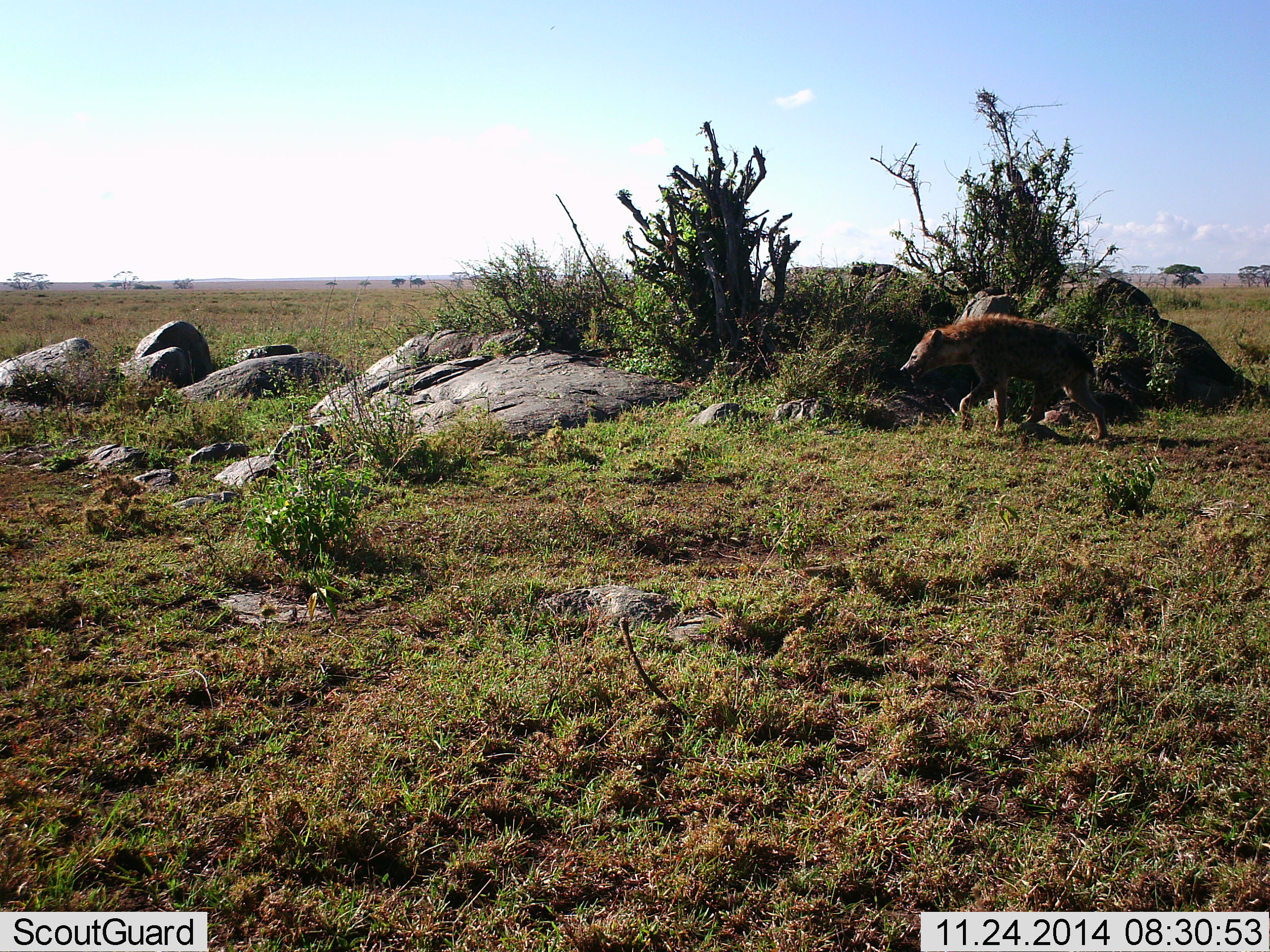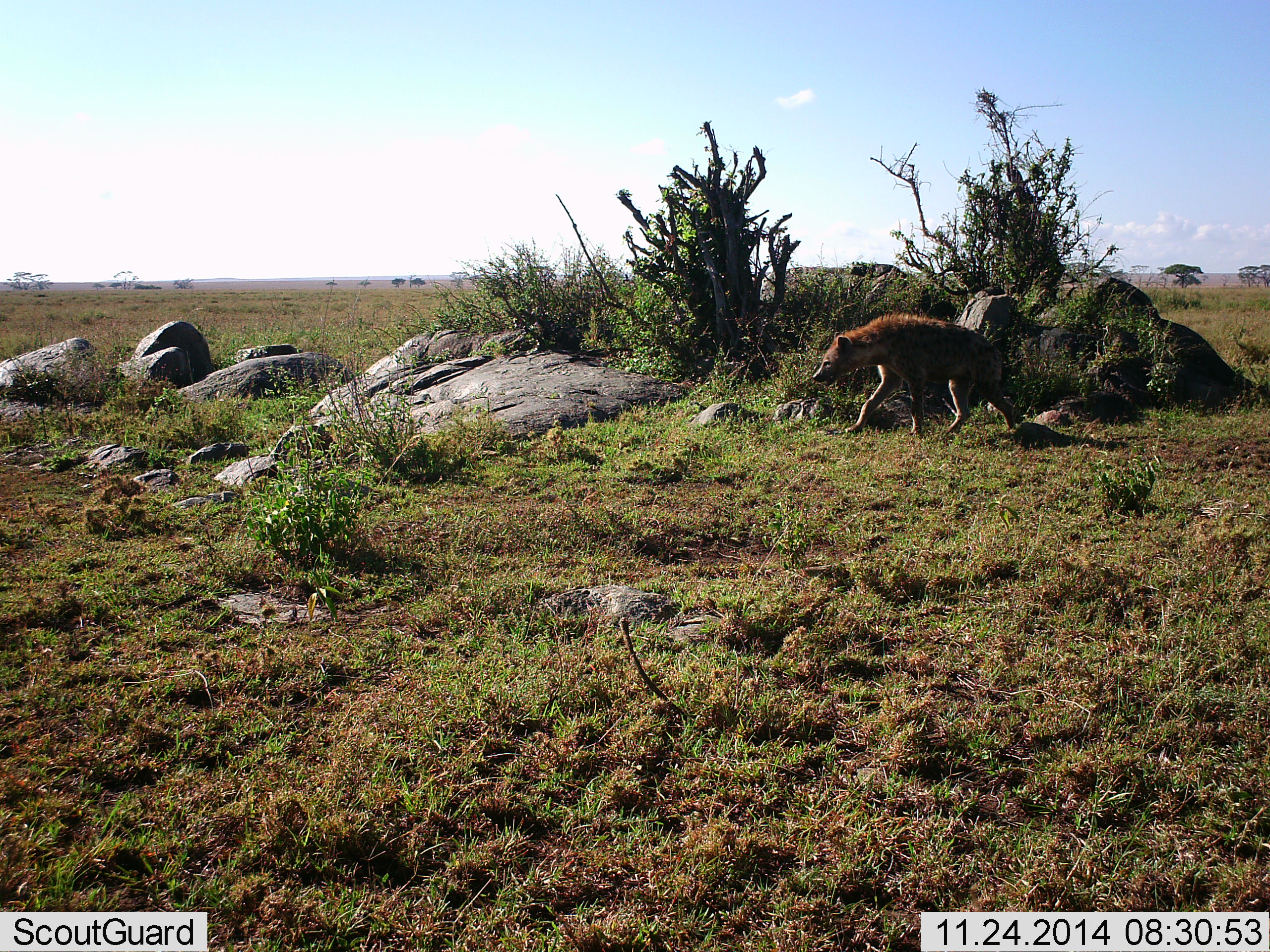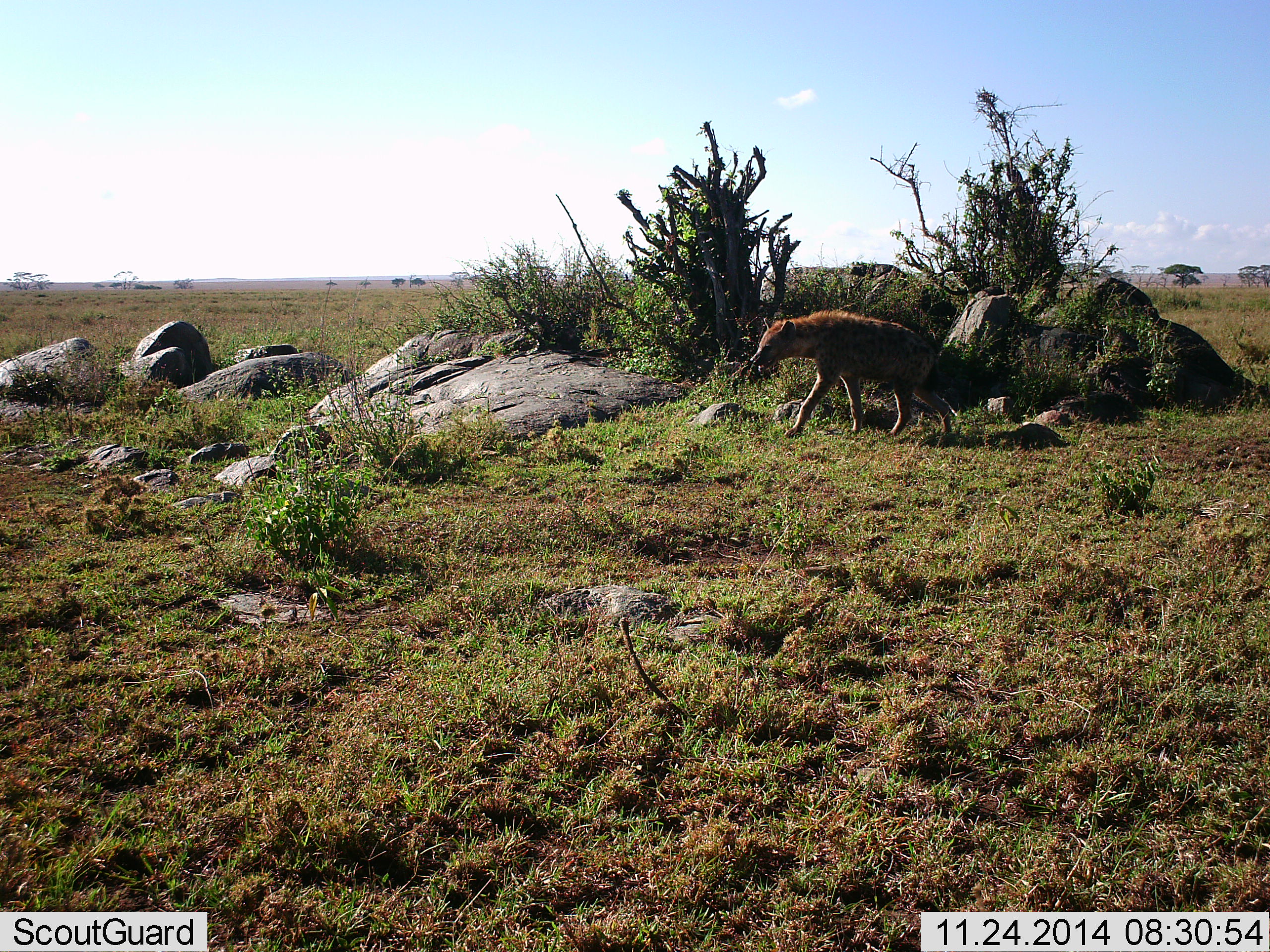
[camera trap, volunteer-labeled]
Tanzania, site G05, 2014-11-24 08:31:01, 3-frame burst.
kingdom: Animalia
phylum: Chordata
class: Mammalia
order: Carnivora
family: Hyaenidae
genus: Crocuta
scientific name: Crocuta crocuta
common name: spotted hyena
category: hyenaspotted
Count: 1.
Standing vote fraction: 0%.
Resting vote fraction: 0%.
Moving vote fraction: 100%.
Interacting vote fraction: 0%.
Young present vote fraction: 0%.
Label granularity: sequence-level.